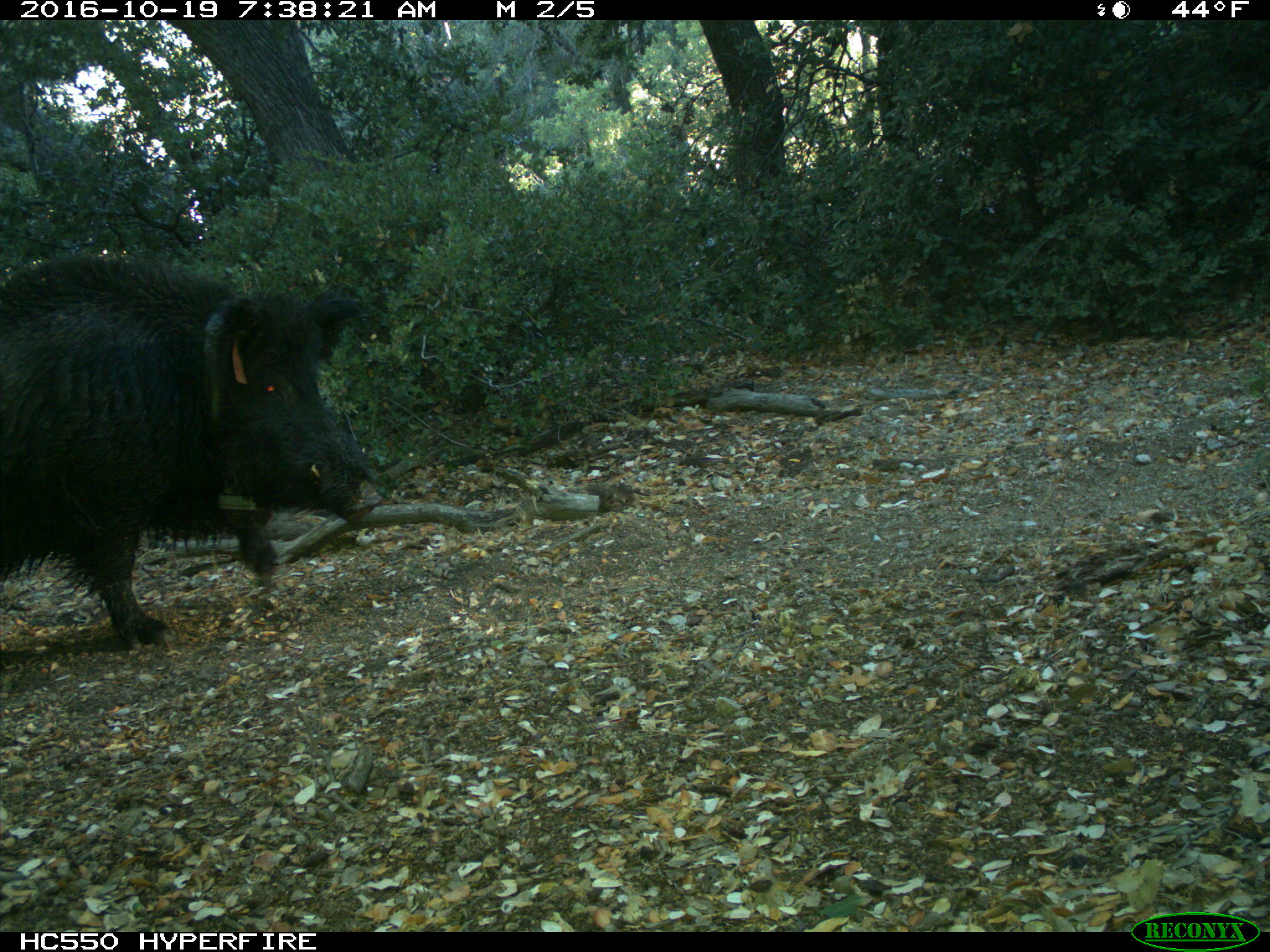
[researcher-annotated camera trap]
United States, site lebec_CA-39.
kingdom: Animalia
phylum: Chordata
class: Mammalia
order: Artiodactyla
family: Suidae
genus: Sus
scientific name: Sus scrofa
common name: wild boar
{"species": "Sus scrofa (wild boar)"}